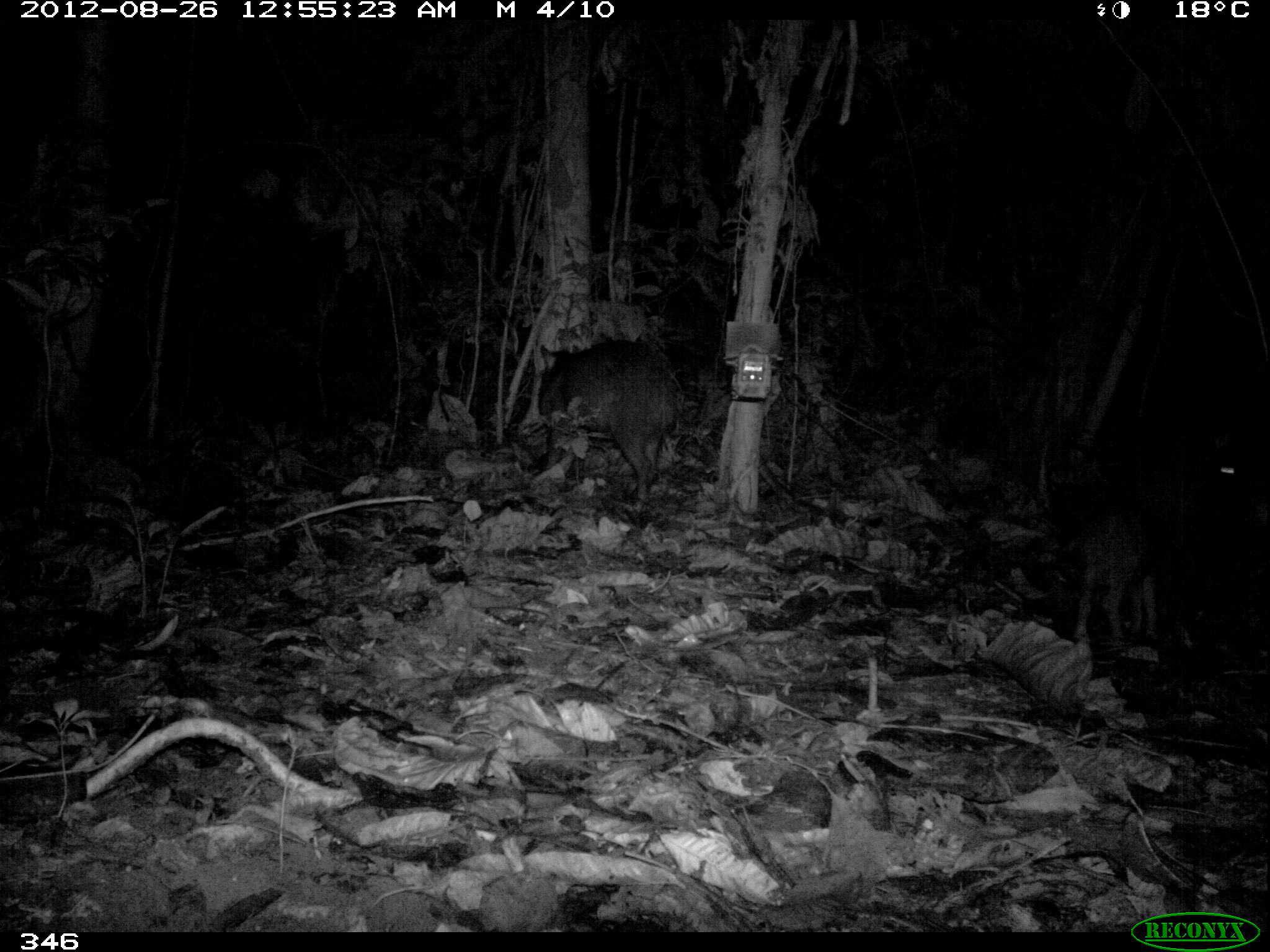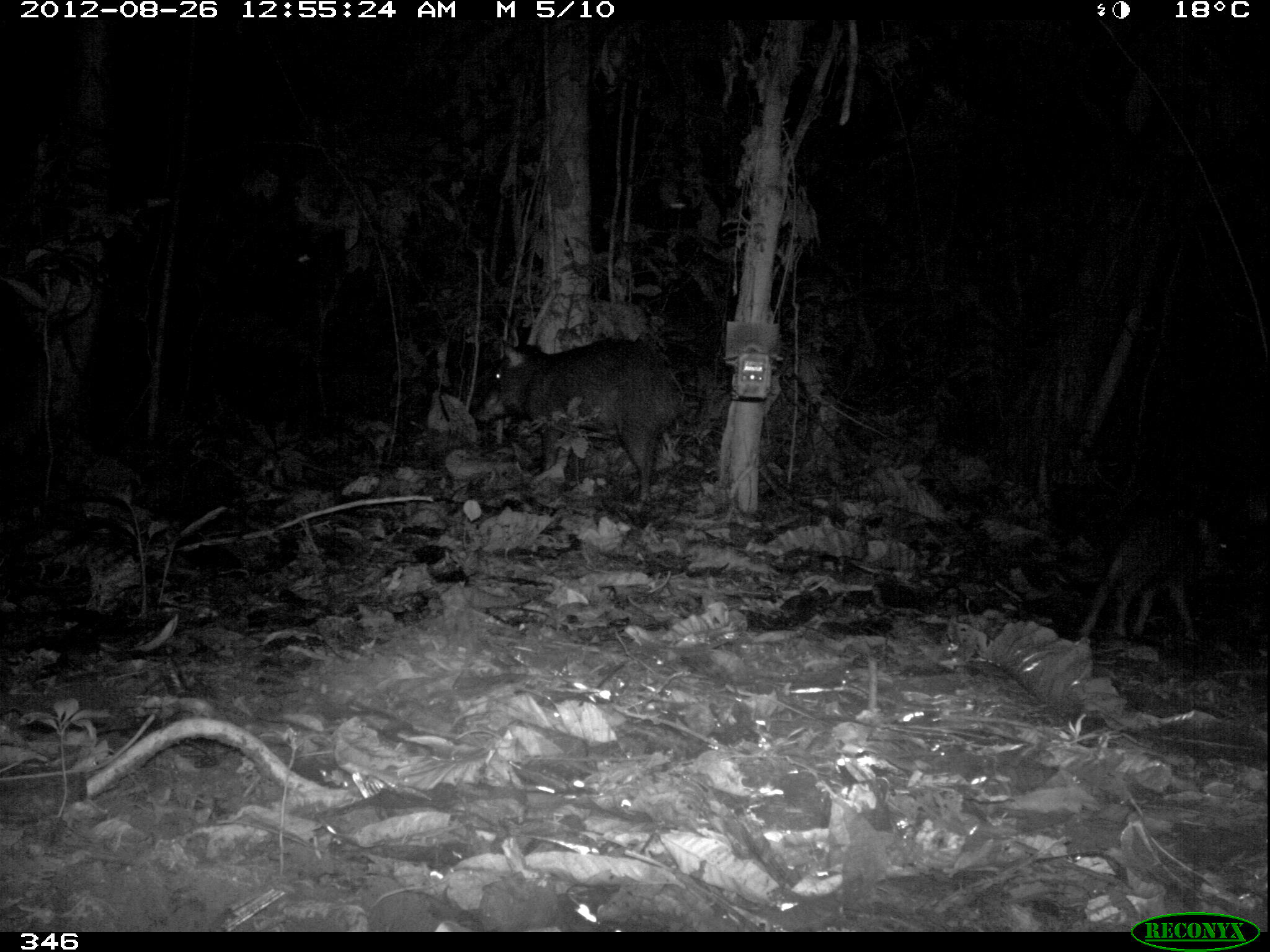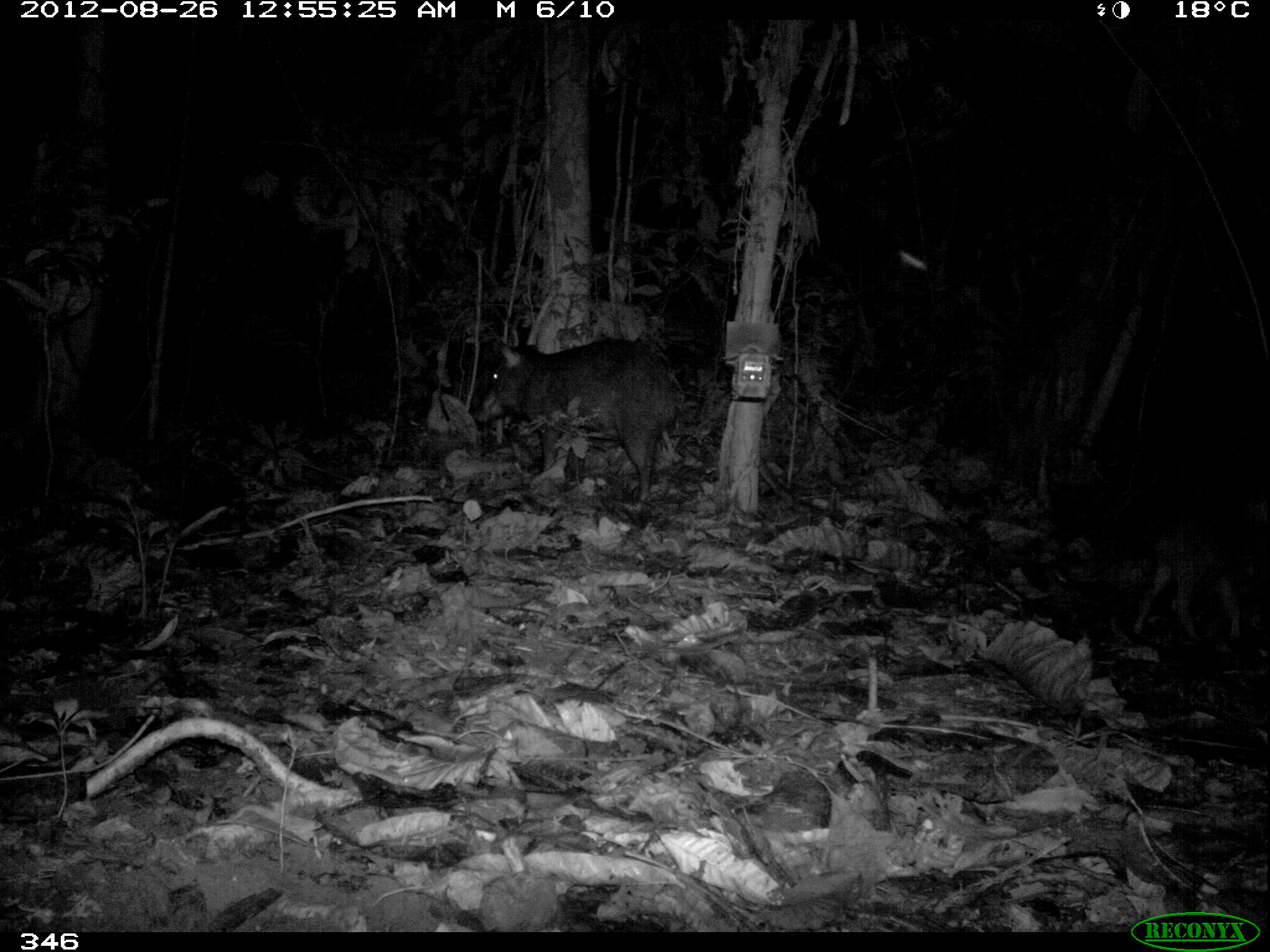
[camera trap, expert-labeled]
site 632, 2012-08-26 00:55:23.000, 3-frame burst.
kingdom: Animalia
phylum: Chordata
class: Mammalia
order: Artiodactyla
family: Tayassuidae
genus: Tayassu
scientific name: Tayassu pecari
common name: white-lipped peccary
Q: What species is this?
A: Tayassu pecari (white-lipped peccary).